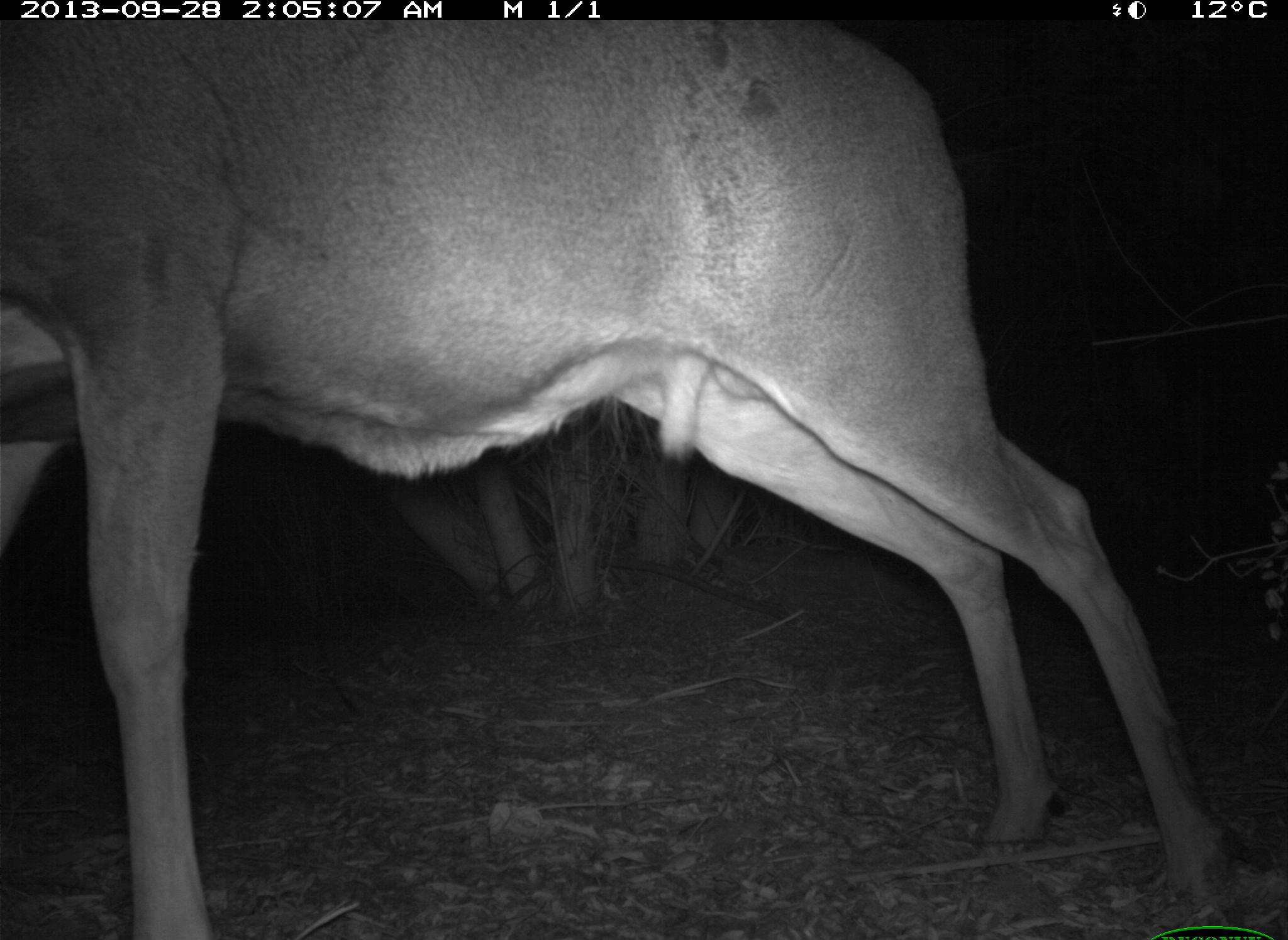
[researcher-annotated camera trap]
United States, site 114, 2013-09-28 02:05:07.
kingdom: Animalia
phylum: Chordata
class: Mammalia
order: Artiodactyla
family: Cervidae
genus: Odocoileus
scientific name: Odocoileus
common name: deer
Deer (Odocoileus).